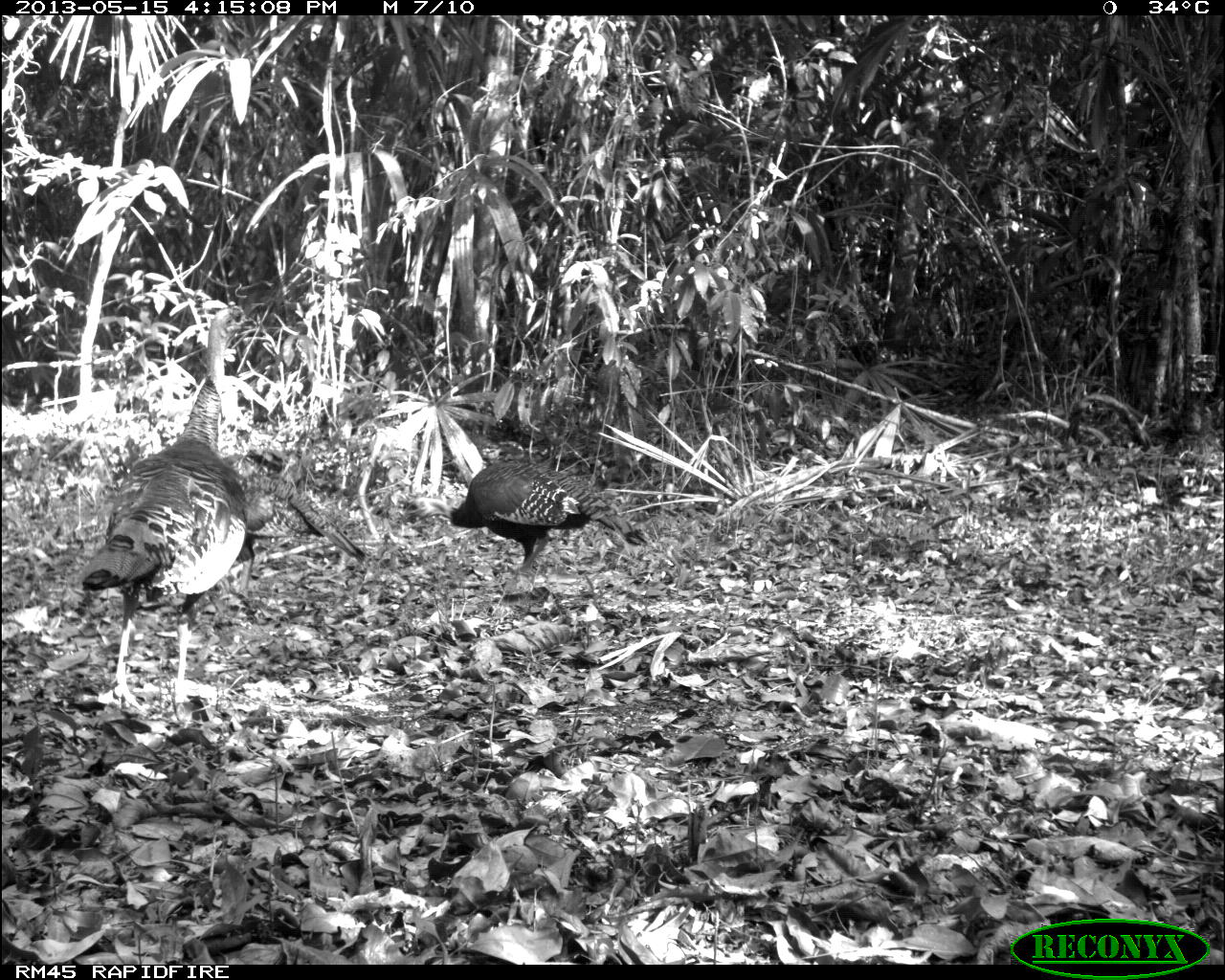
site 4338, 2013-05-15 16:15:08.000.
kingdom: Animalia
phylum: Chordata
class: Aves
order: Galliformes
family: Phasianidae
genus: Meleagris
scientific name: Meleagris ocellata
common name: ocellated turkey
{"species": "Meleagris ocellata (ocellated turkey)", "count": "4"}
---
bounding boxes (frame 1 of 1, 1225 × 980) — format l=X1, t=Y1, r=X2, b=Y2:
meleagris ocellata: l=76, t=302, r=270, b=706; l=394, t=458, r=659, b=577